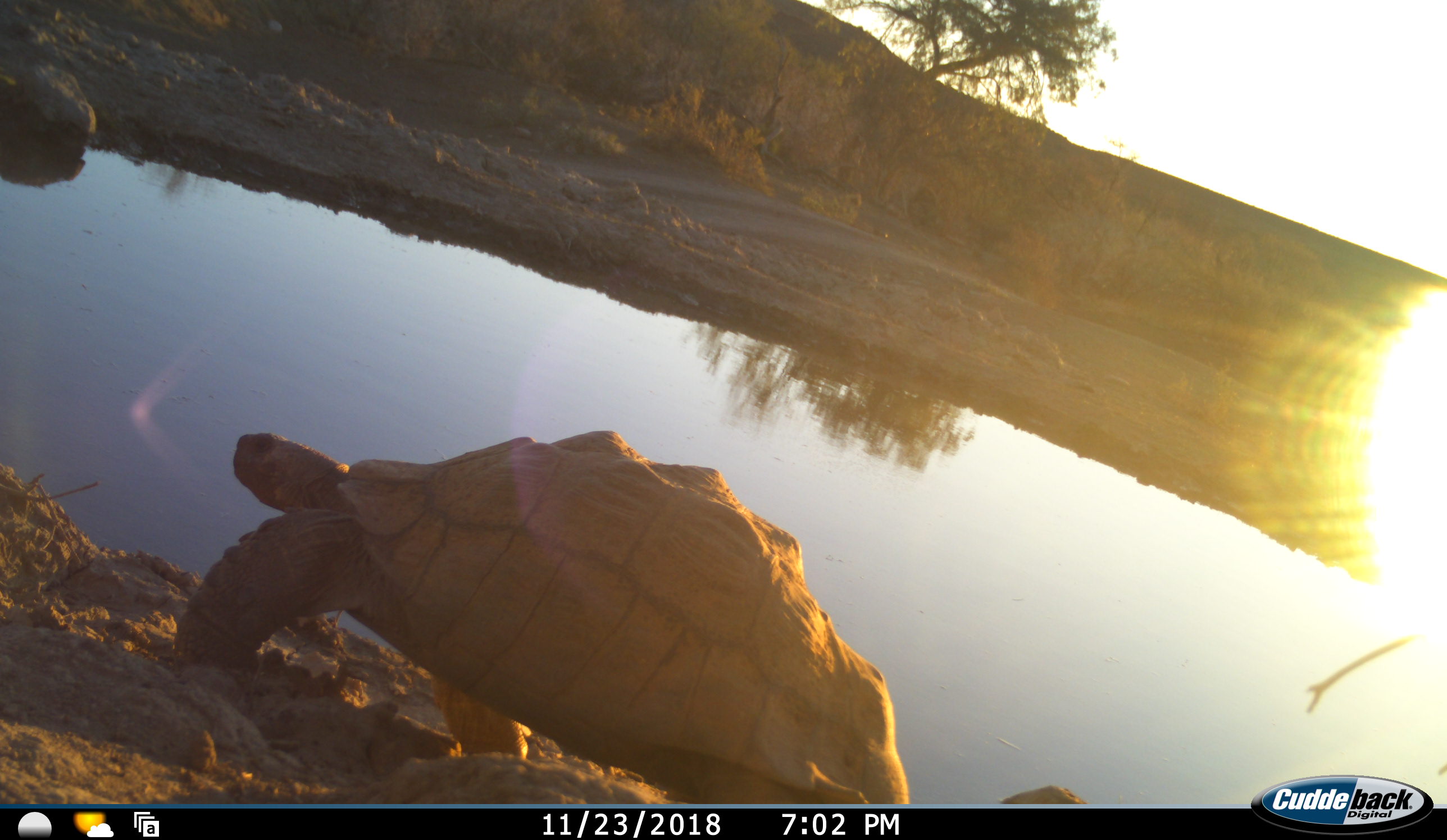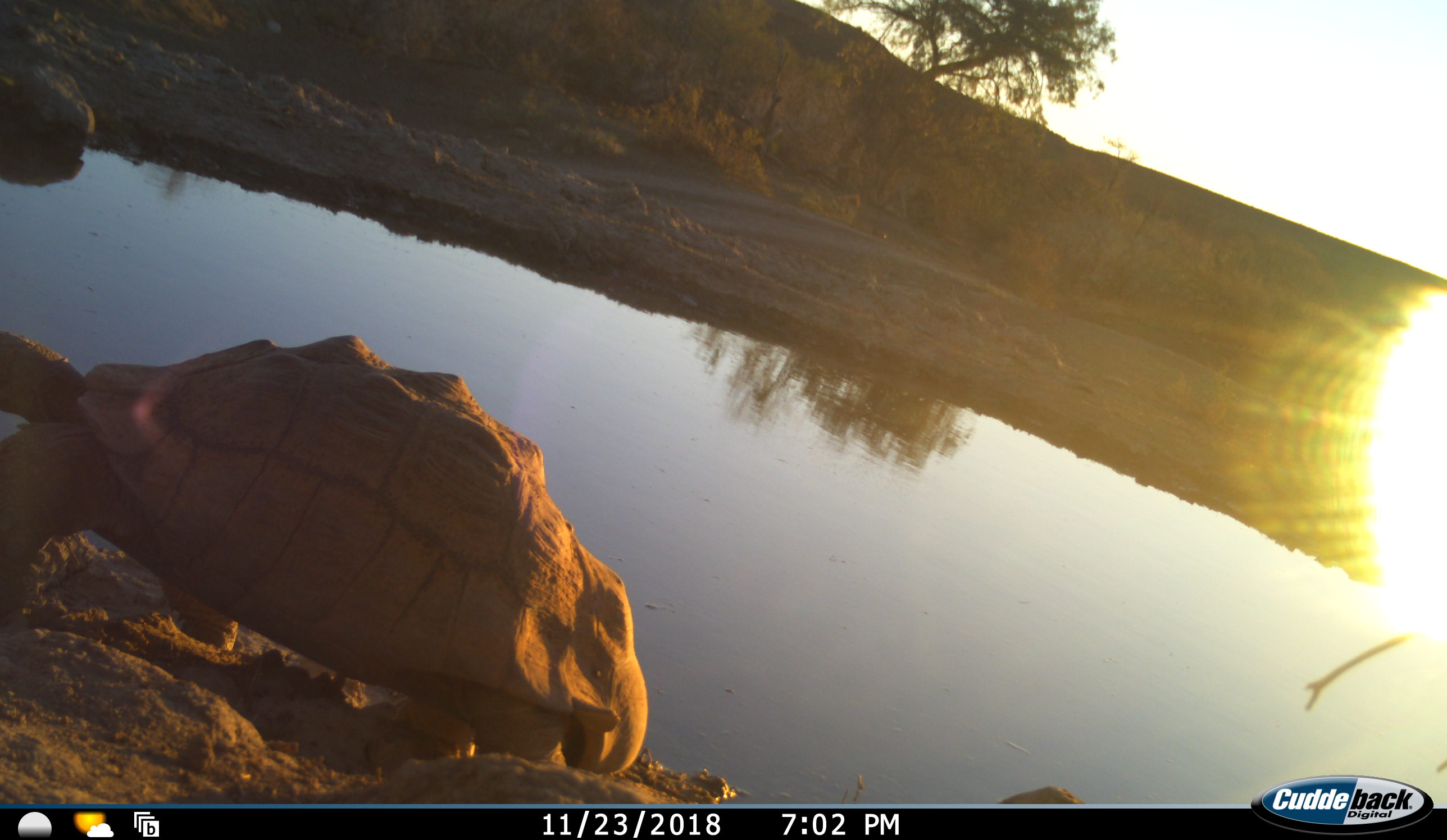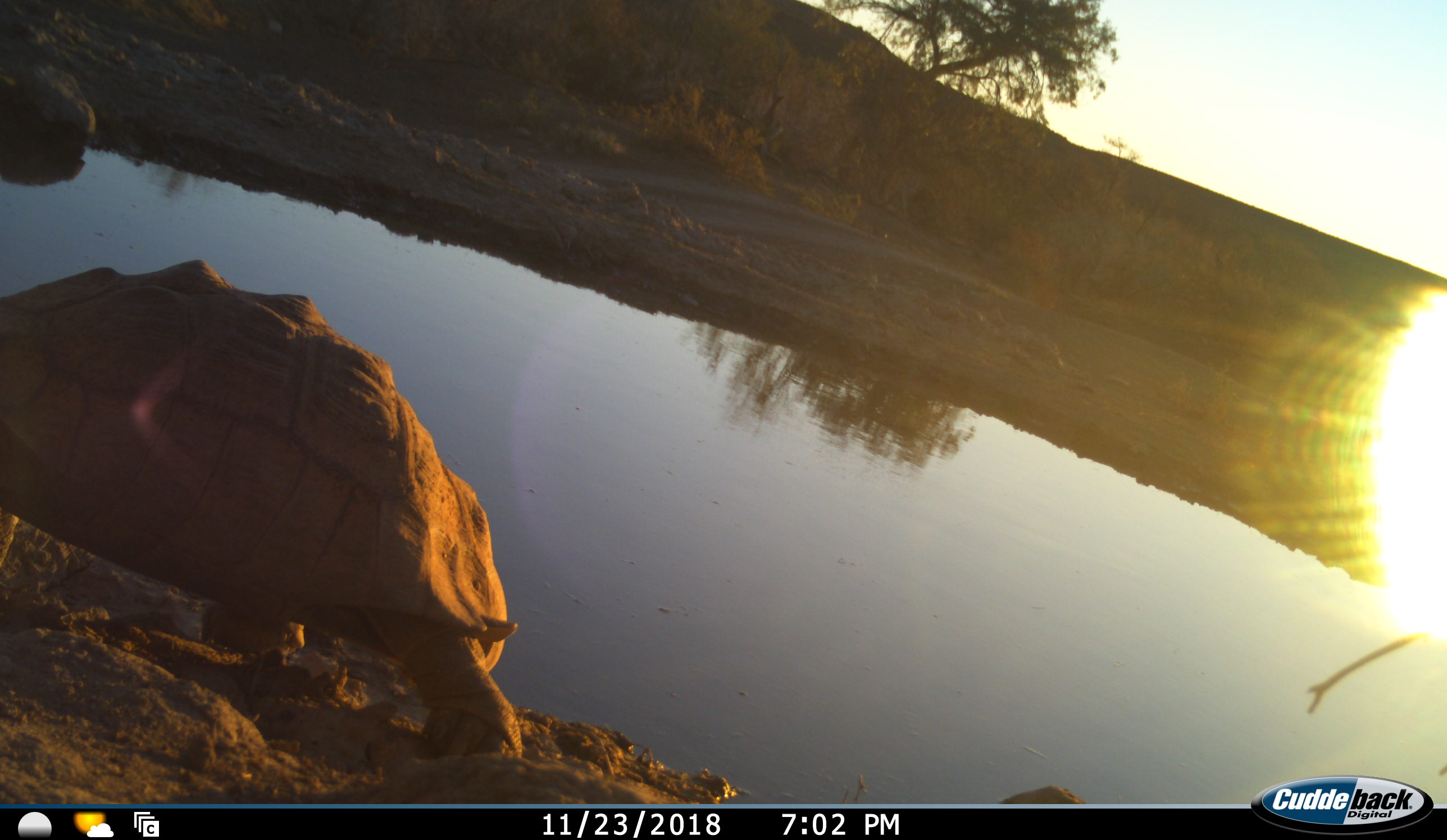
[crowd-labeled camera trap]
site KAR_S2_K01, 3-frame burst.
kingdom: Animalia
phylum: Chordata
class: Reptilia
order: Testudines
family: Testudinidae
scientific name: Testudinidae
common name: tortoise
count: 1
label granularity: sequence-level